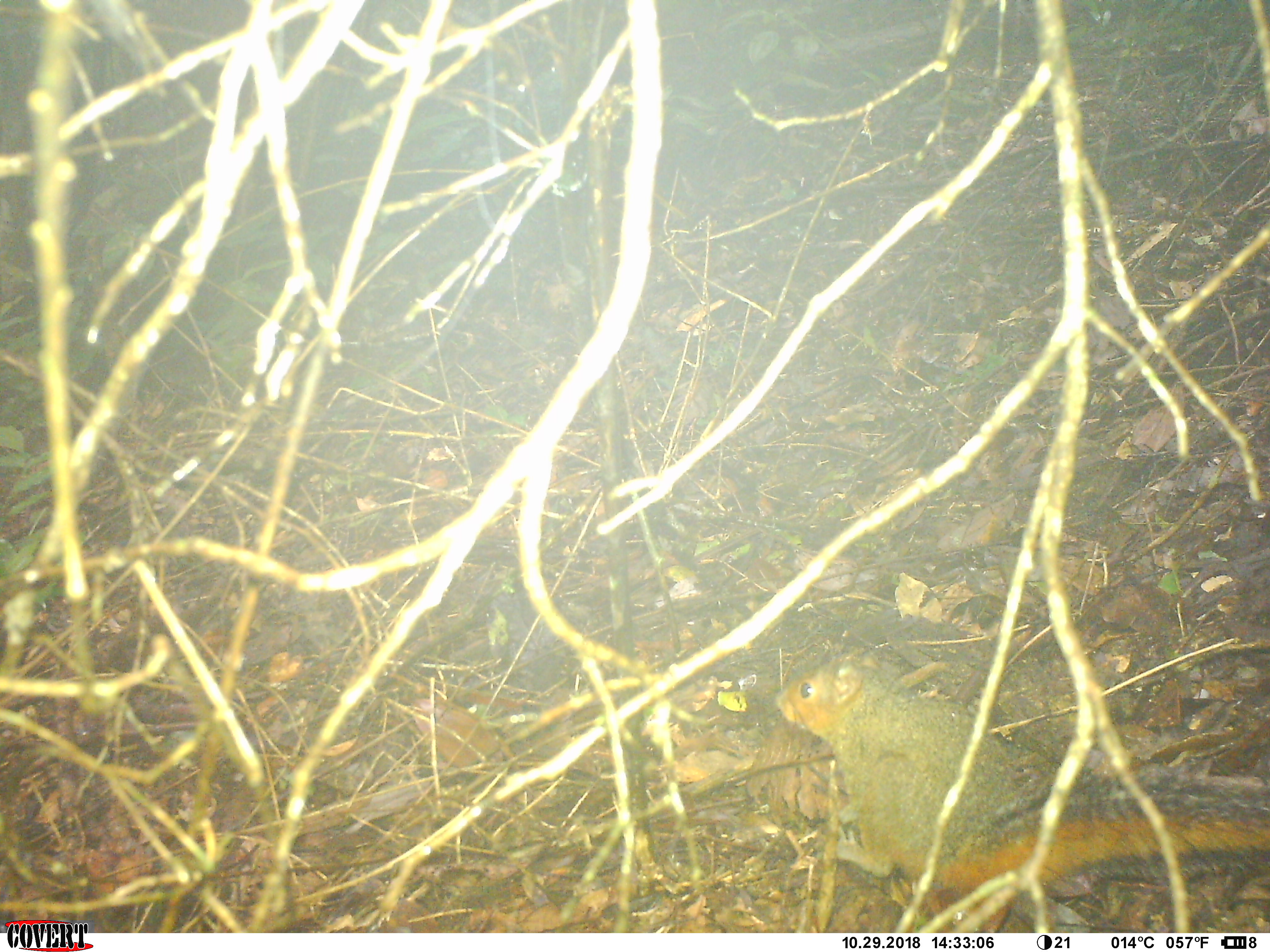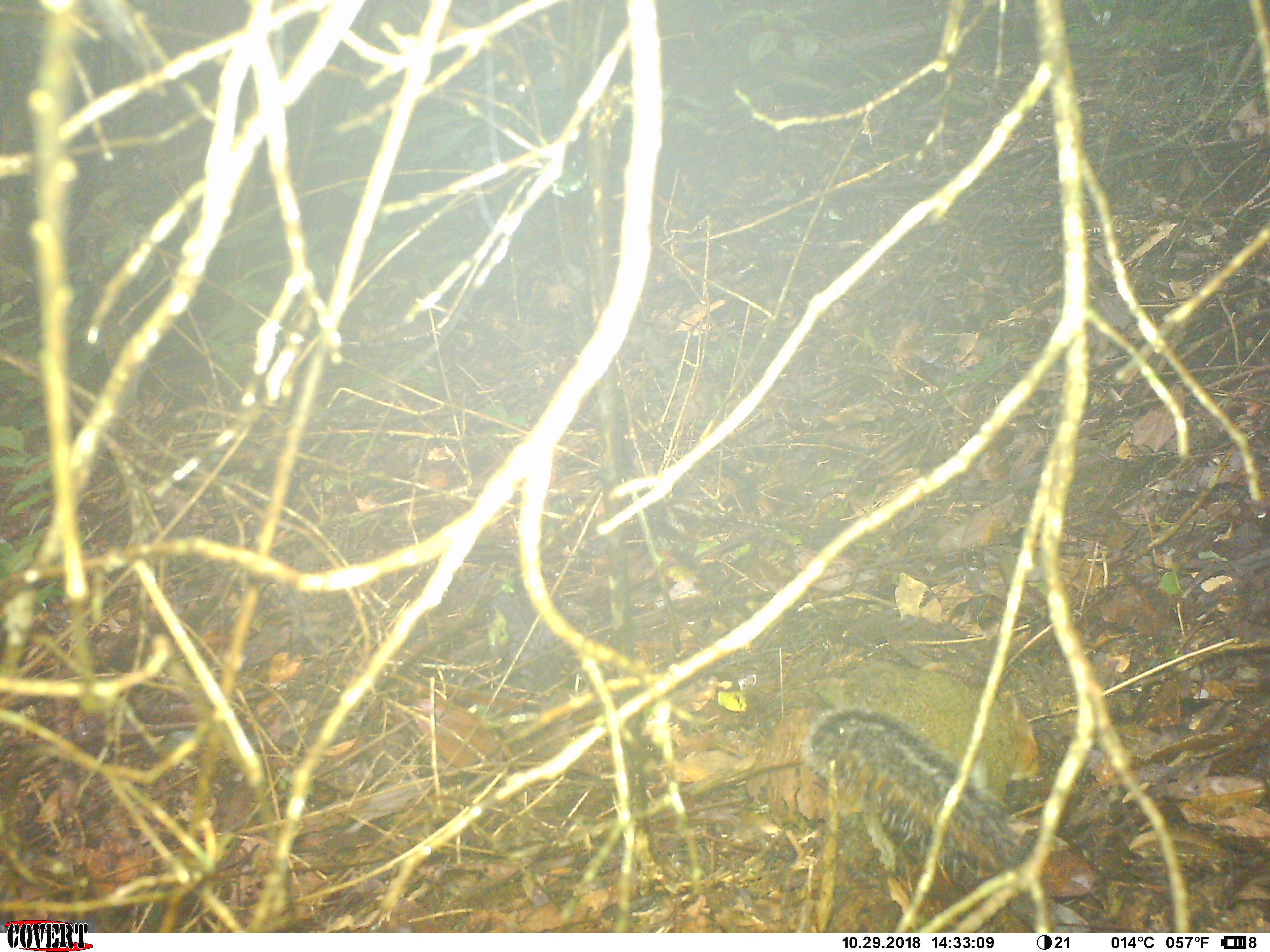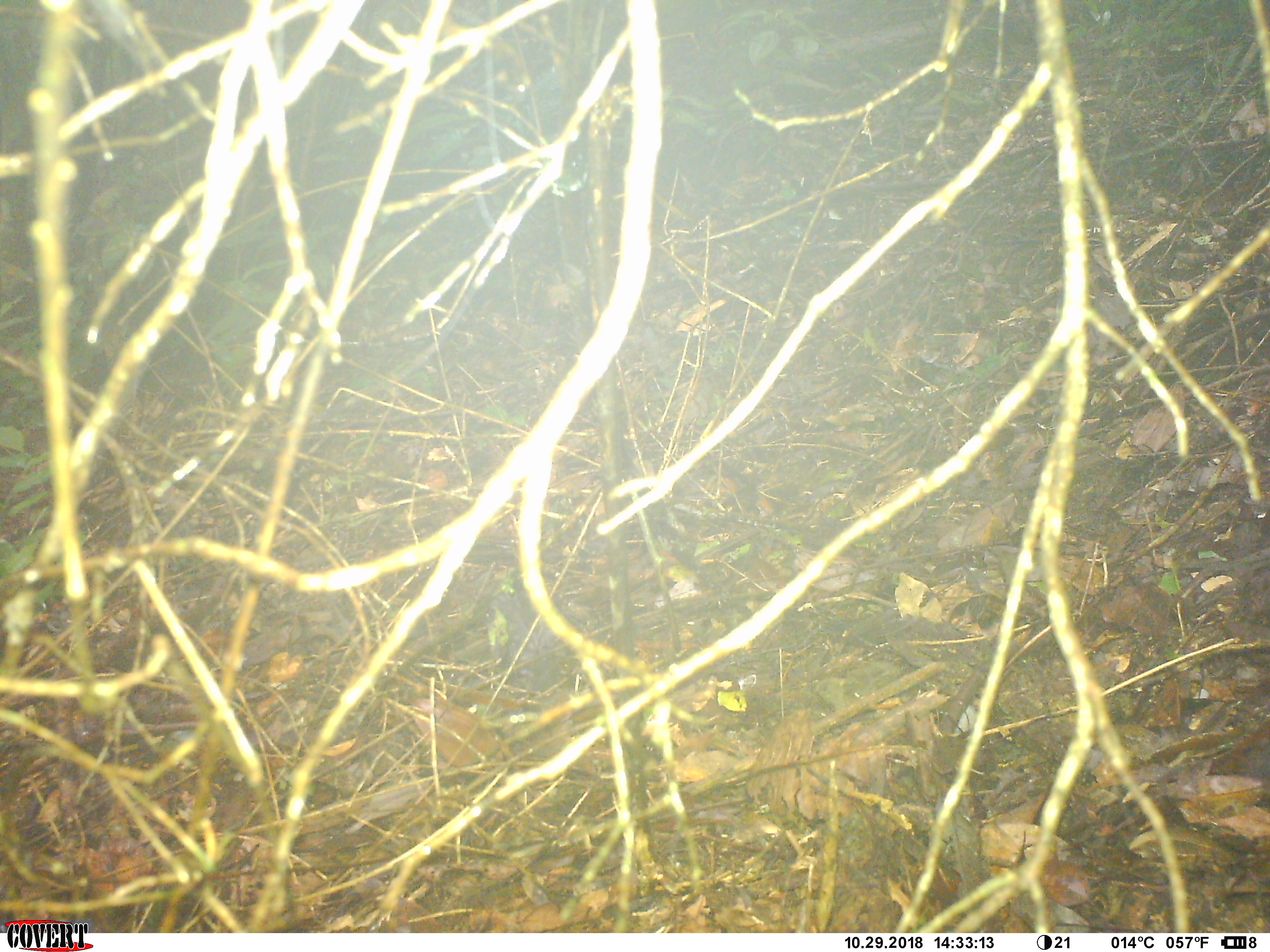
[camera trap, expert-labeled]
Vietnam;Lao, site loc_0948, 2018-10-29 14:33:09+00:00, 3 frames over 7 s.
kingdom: Animalia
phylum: Chordata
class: Mammalia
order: Rodentia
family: Sciuridae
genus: Dremomys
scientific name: Dremomys rufigenis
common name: red-cheeked squirrel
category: red cheeked squirrel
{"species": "red cheeked squirrel (red-cheeked squirrel) (Dremomys rufigenis)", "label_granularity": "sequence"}